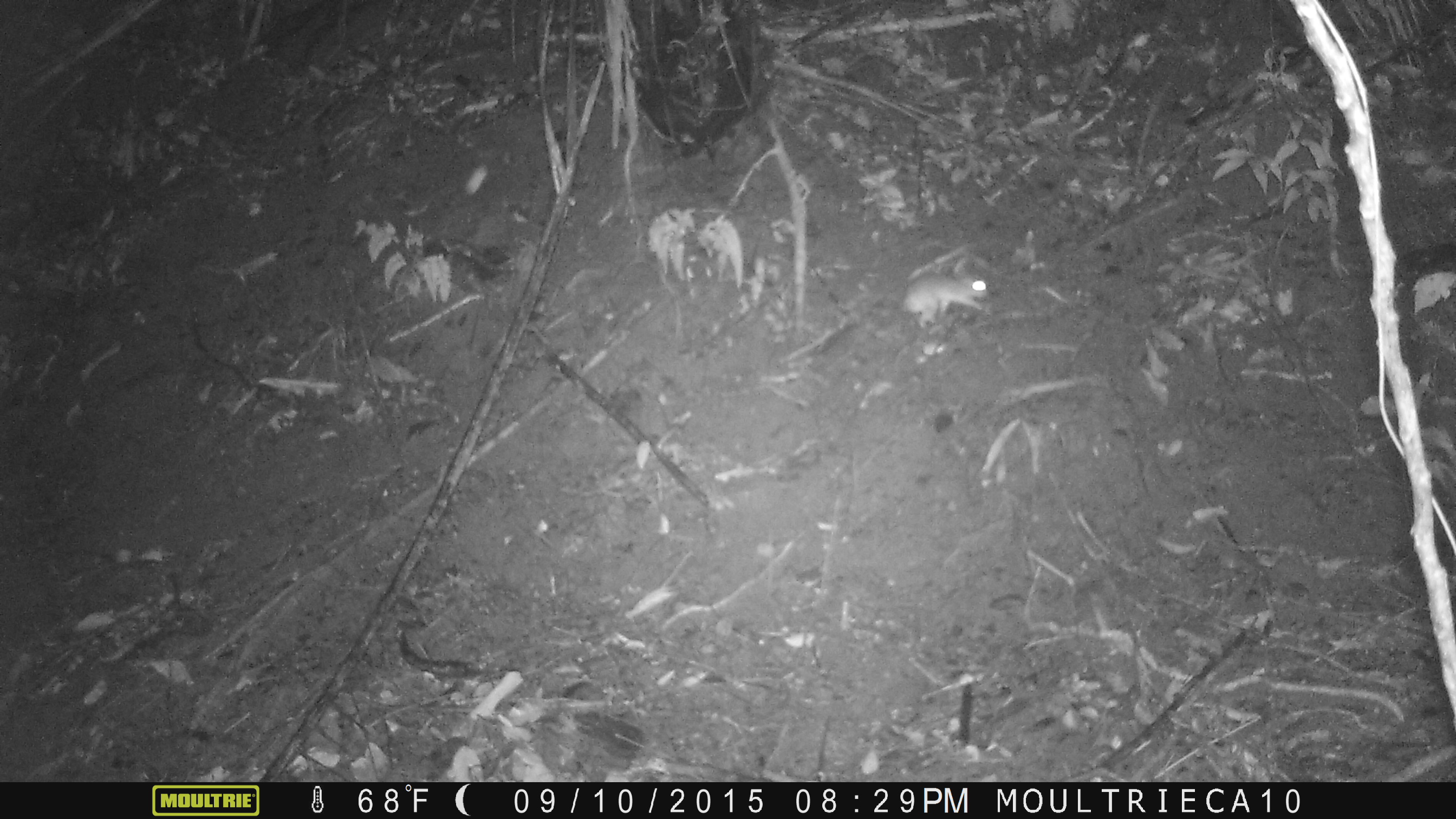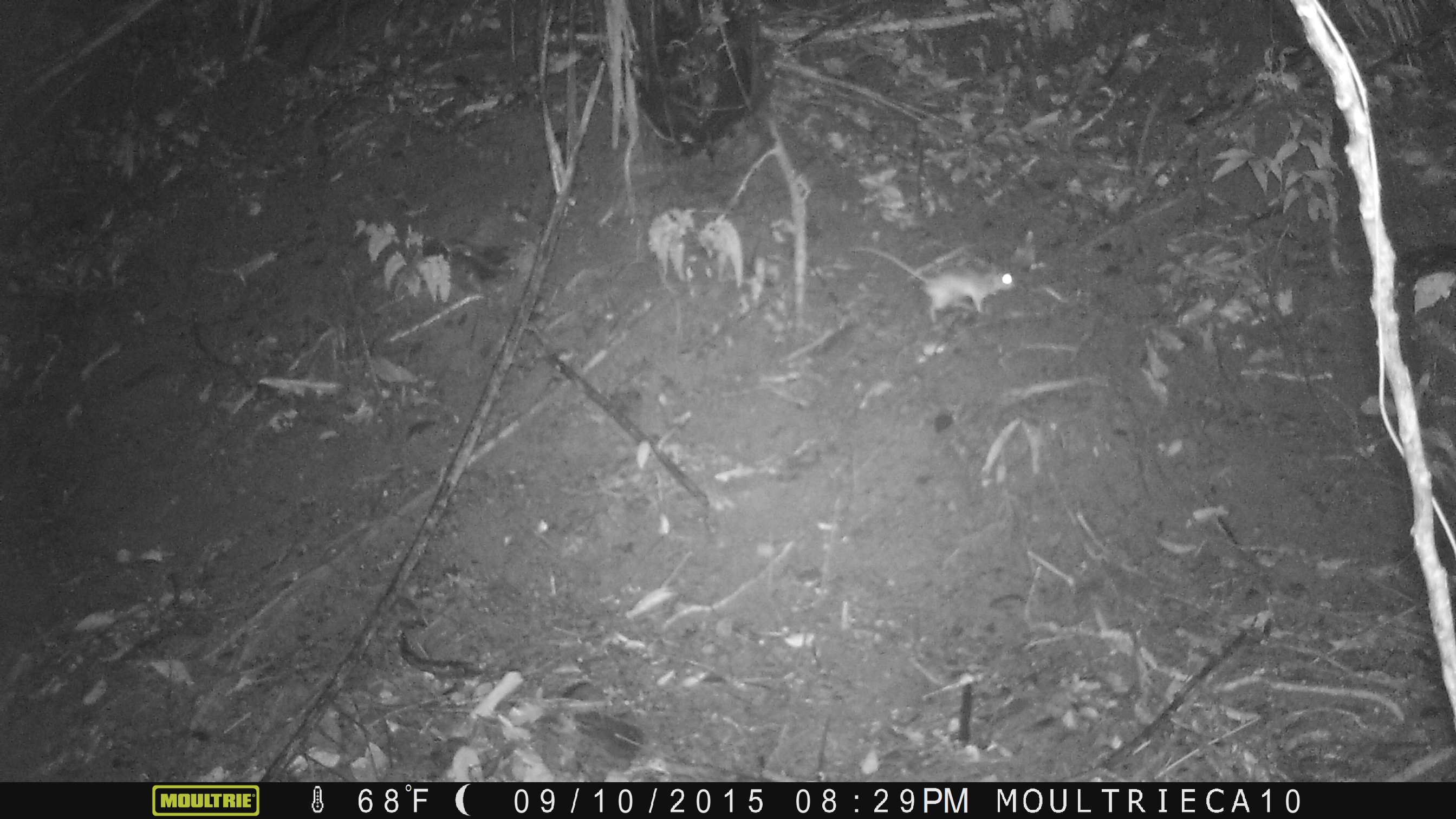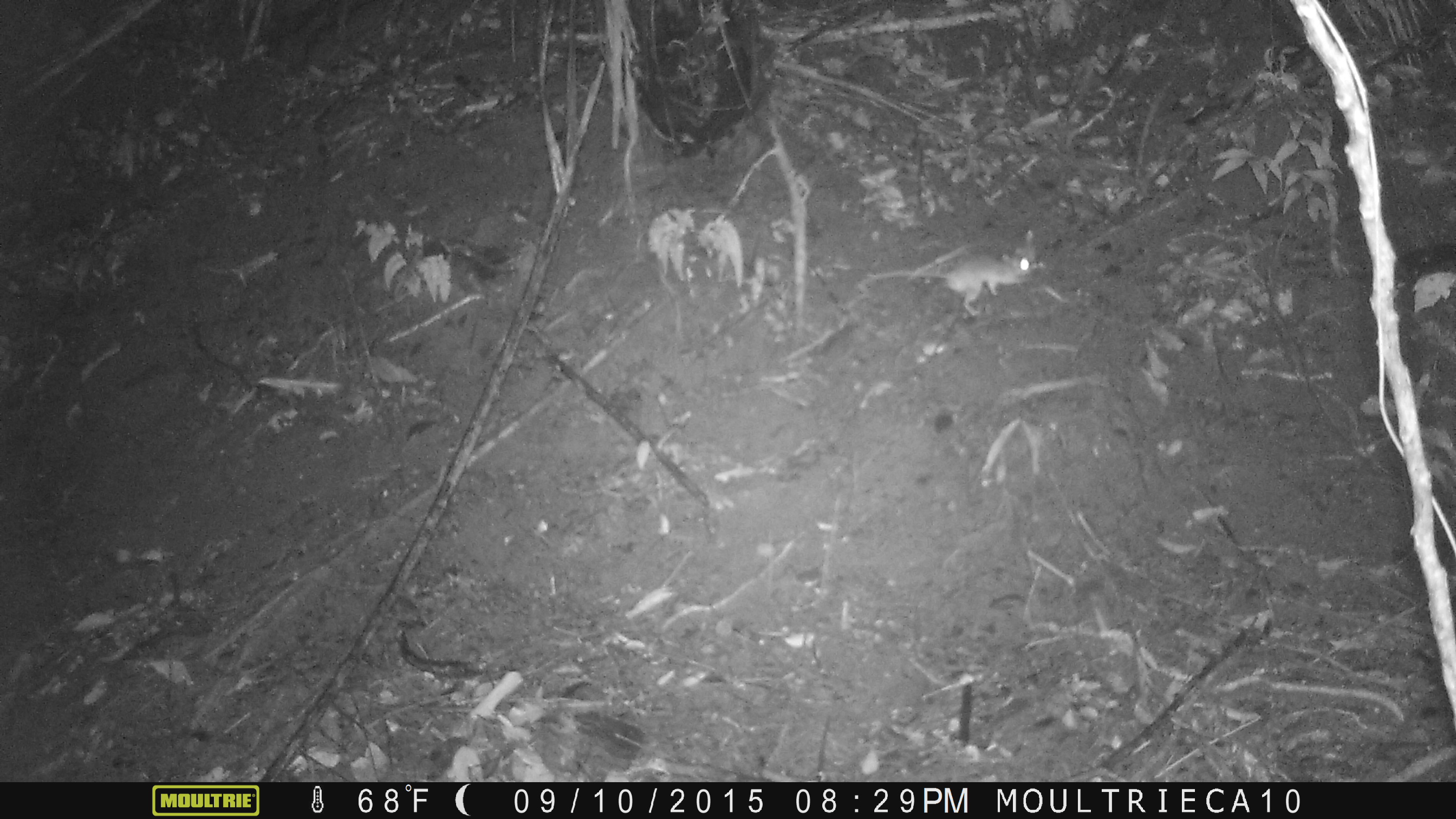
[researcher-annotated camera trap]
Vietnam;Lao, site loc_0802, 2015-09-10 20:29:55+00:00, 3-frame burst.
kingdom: Animalia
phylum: Chordata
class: Mammalia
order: Rodentia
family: Muridae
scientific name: Muridae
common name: old-world mice and rats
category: unidentified murid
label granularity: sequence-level